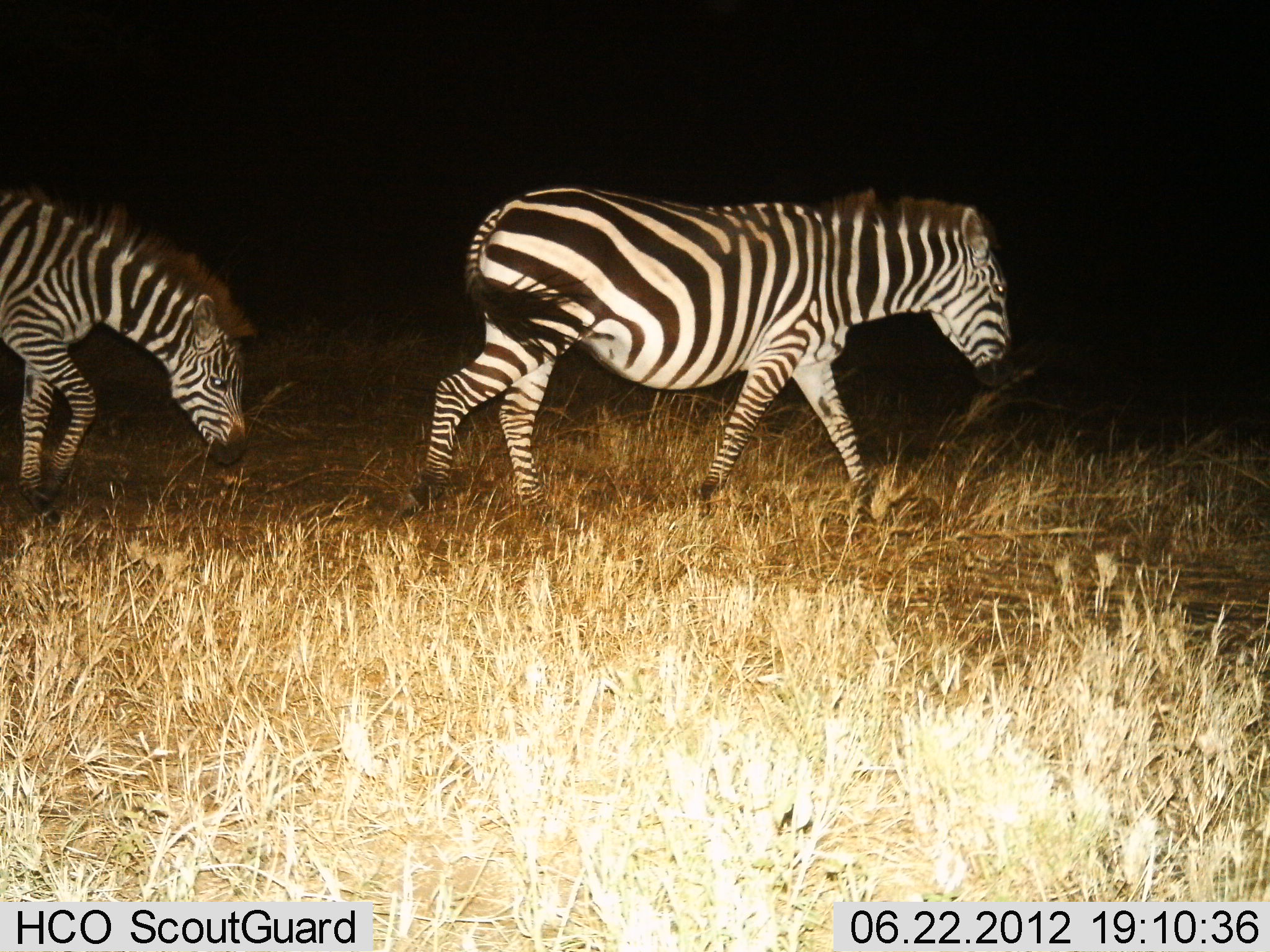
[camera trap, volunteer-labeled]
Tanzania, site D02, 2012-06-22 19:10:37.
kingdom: Animalia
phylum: Chordata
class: Mammalia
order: Perissodactyla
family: Equidae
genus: Equus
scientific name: Equus quagga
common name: plains zebra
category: zebra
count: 2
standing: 10%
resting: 0%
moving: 90%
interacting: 0%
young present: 0%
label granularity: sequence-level